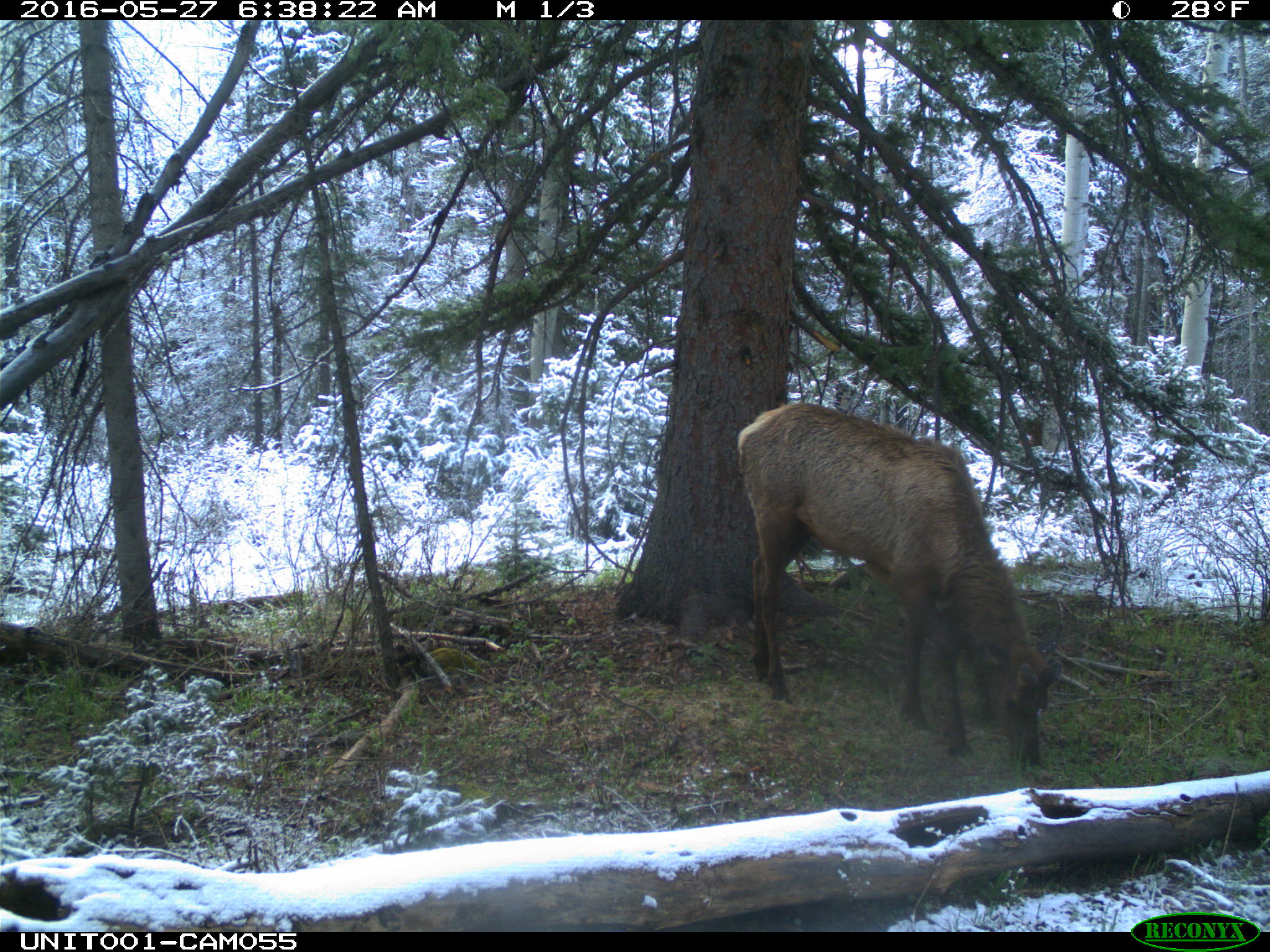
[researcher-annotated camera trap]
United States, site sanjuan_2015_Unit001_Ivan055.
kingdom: Animalia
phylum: Chordata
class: Mammalia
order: Artiodactyla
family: Cervidae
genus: Cervus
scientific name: Cervus elaphus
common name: red deer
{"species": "Cervus elaphus (red deer)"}